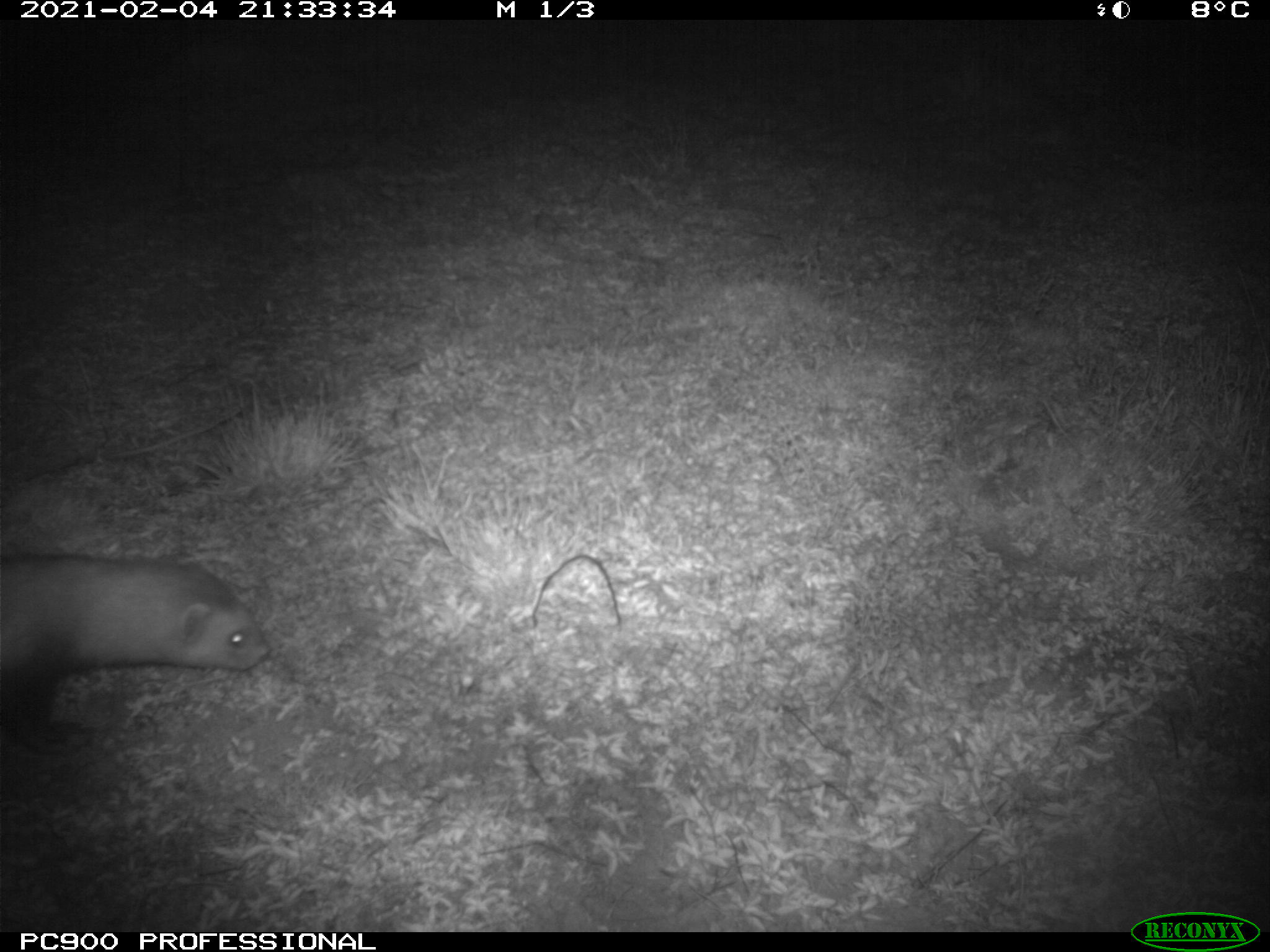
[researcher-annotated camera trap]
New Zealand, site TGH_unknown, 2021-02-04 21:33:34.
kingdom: Animalia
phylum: Chordata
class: Mammalia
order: Carnivora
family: Mustelidae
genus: Mustela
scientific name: Mustela furo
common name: ferret